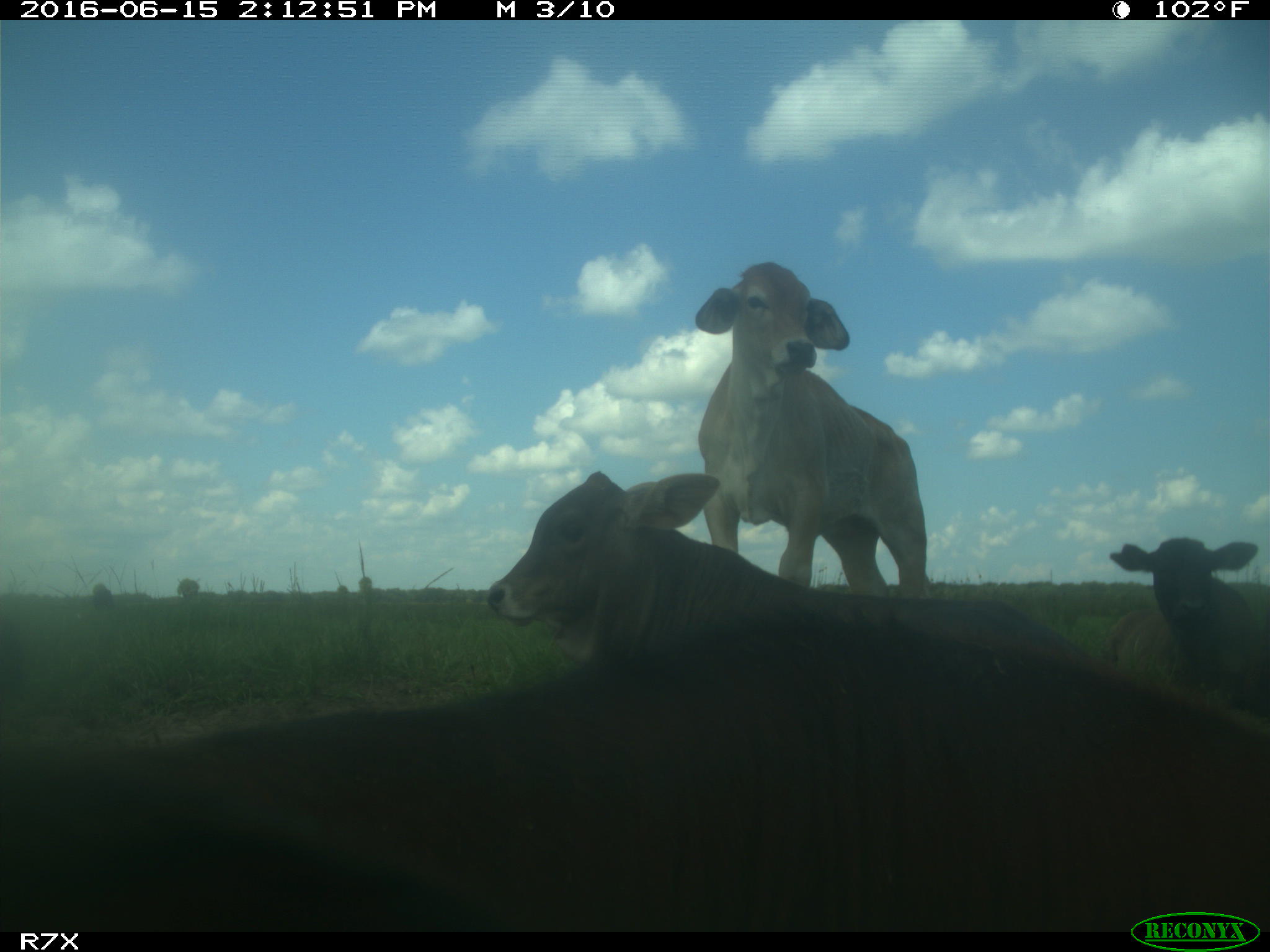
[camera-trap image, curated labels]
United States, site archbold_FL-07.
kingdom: Animalia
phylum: Chordata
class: Mammalia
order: Artiodactyla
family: Bovidae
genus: Bos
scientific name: Bos taurus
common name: domestic cow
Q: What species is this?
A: Bos taurus (domestic cow).